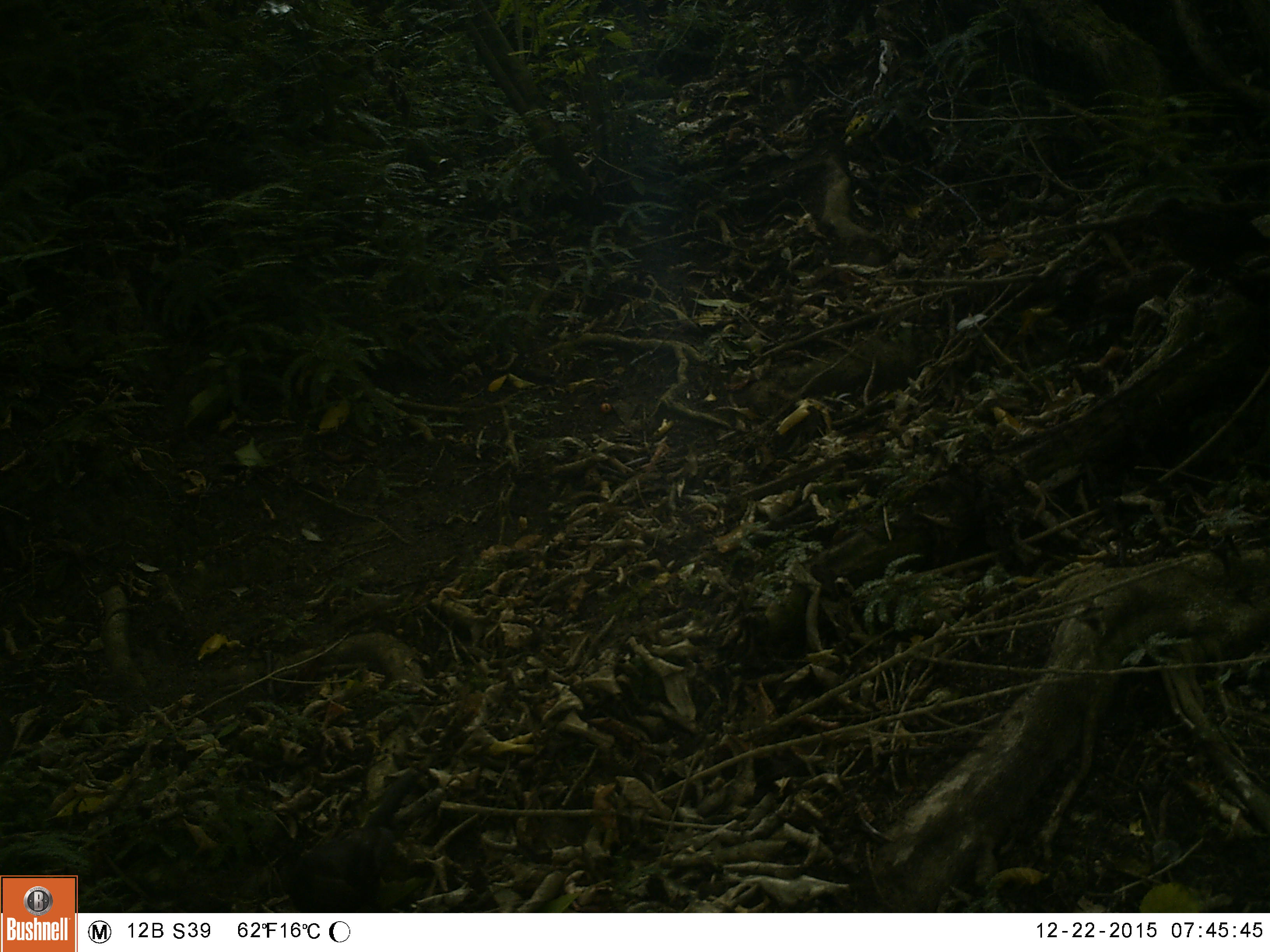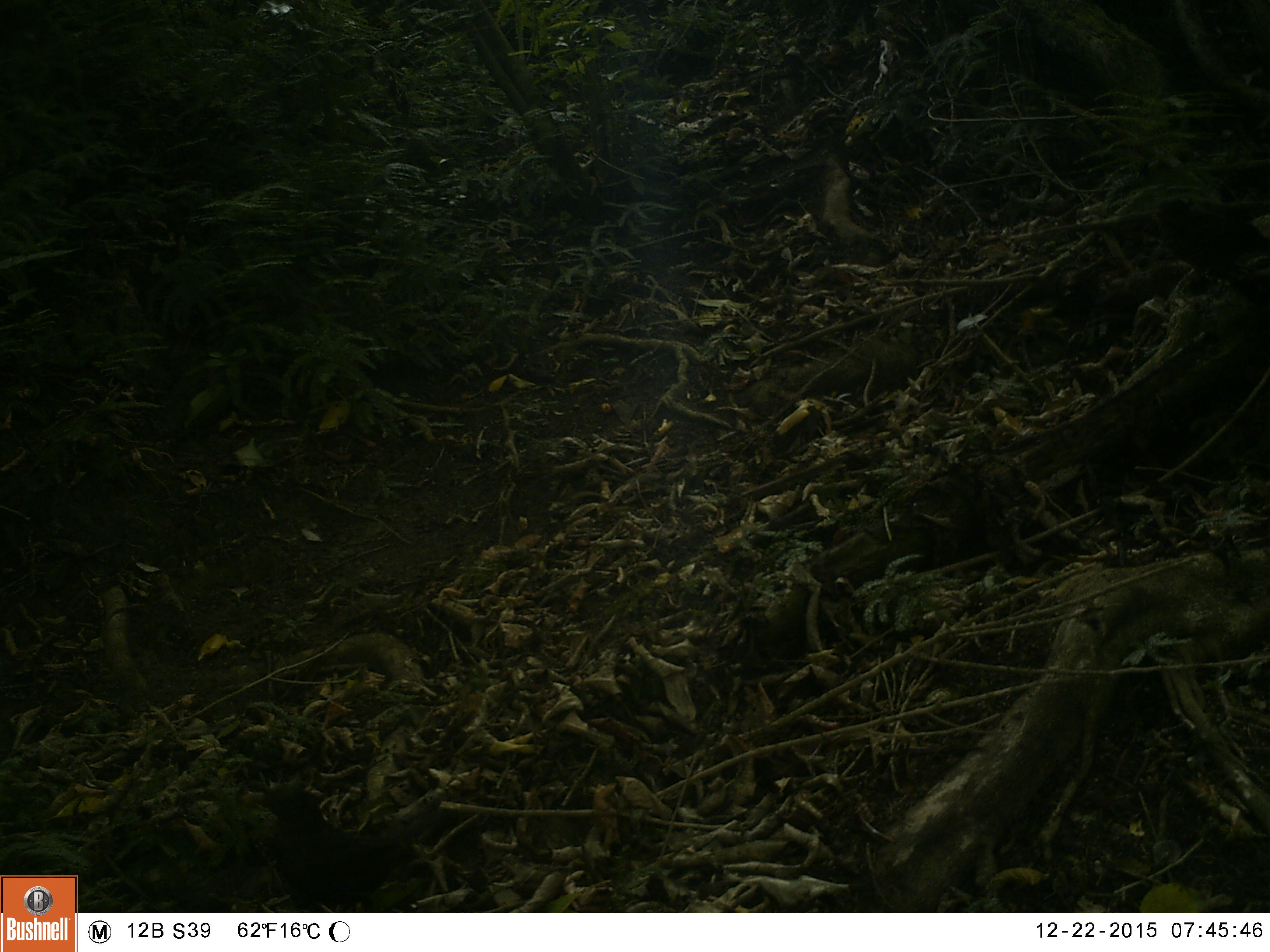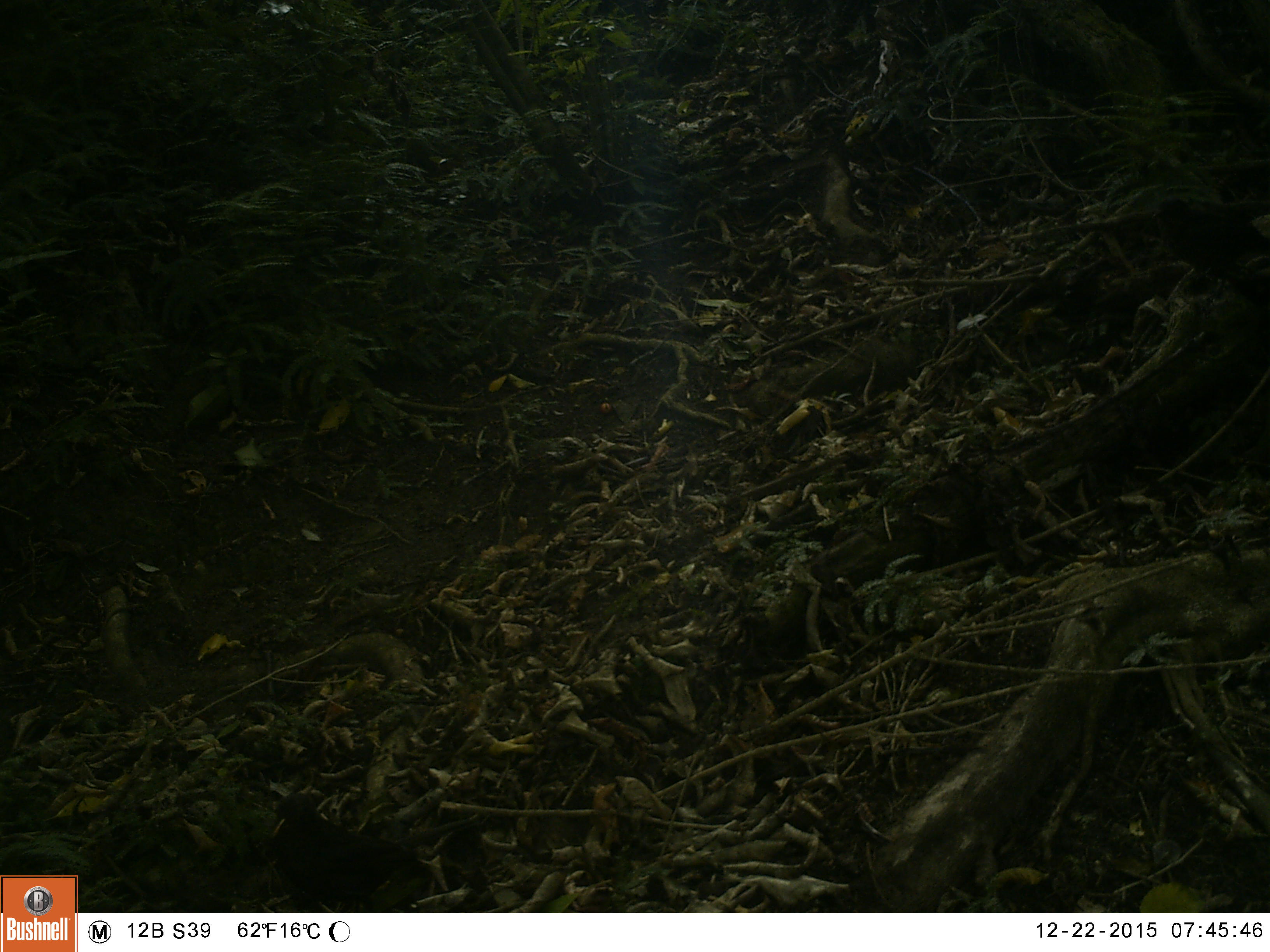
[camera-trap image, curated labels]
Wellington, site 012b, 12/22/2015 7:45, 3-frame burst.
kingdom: Animalia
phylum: Chordata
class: Aves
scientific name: Aves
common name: bird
Bird (Aves).